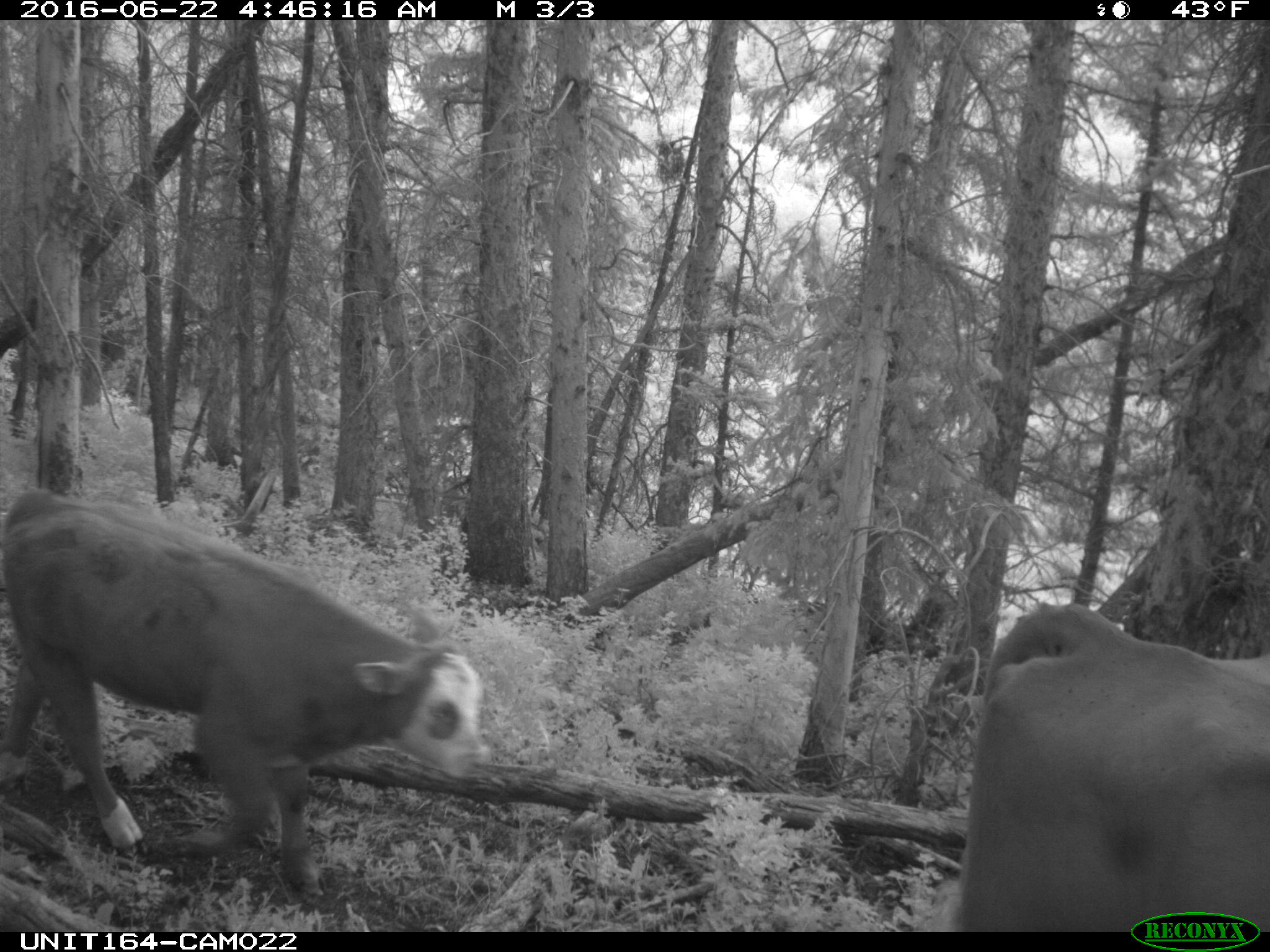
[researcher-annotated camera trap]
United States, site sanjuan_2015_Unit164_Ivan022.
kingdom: Animalia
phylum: Chordata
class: Mammalia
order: Artiodactyla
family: Bovidae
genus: Bos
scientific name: Bos taurus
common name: domestic cow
Bos taurus (domestic cow).